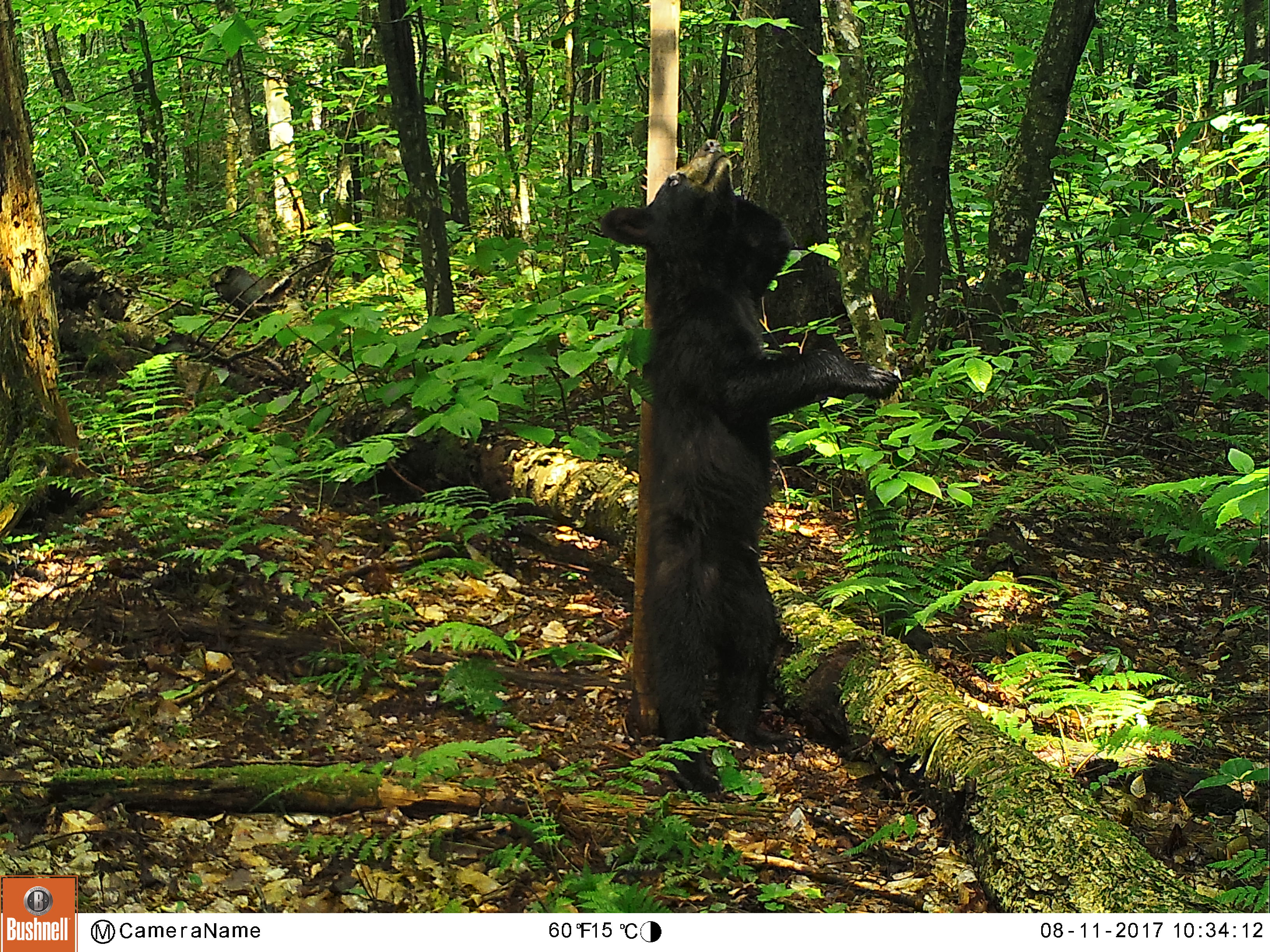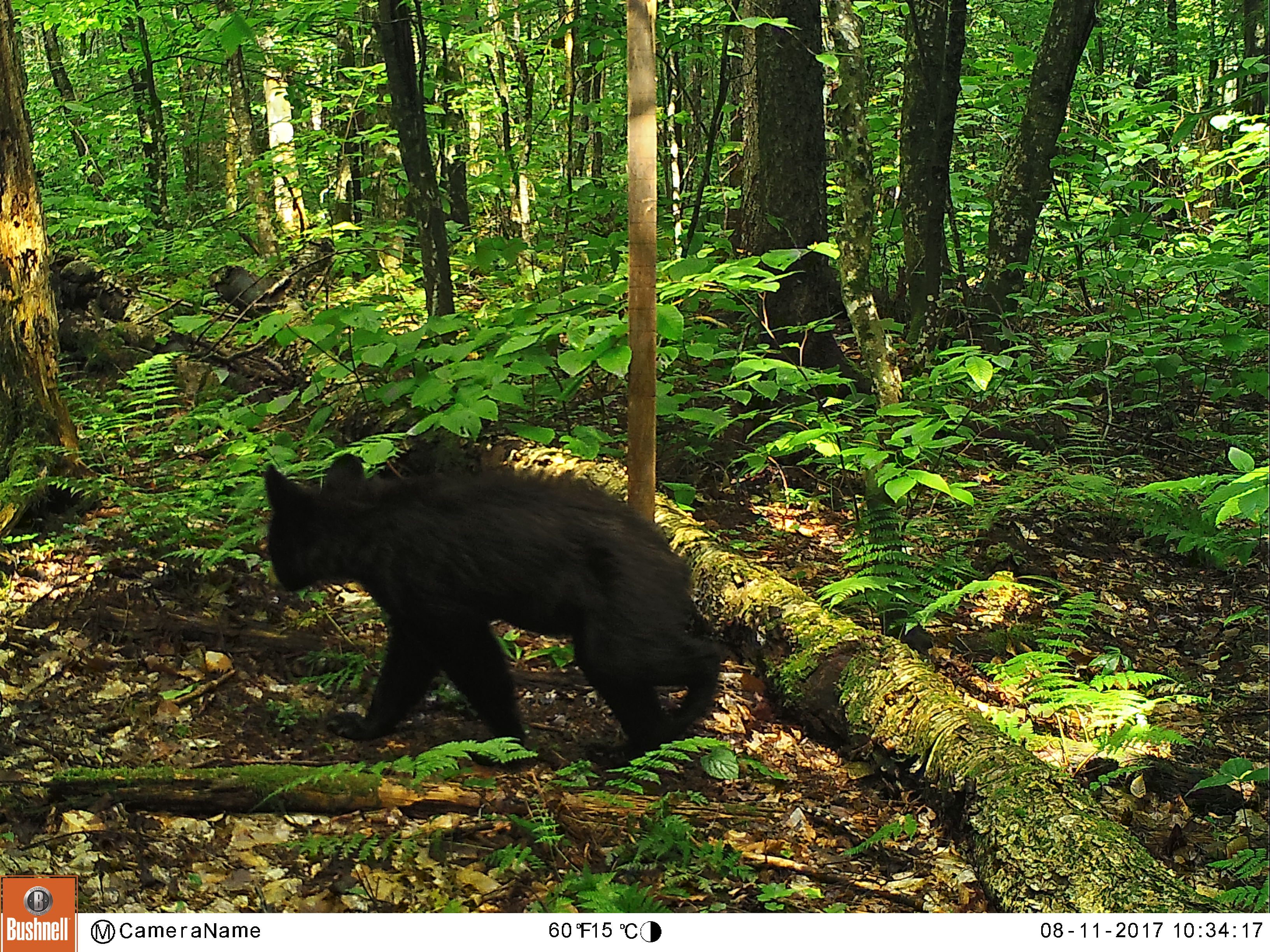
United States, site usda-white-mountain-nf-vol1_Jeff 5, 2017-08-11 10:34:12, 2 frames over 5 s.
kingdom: Animalia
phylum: Chordata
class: Mammalia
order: Carnivora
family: Ursidae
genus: Ursus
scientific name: Ursus americanus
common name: black bear